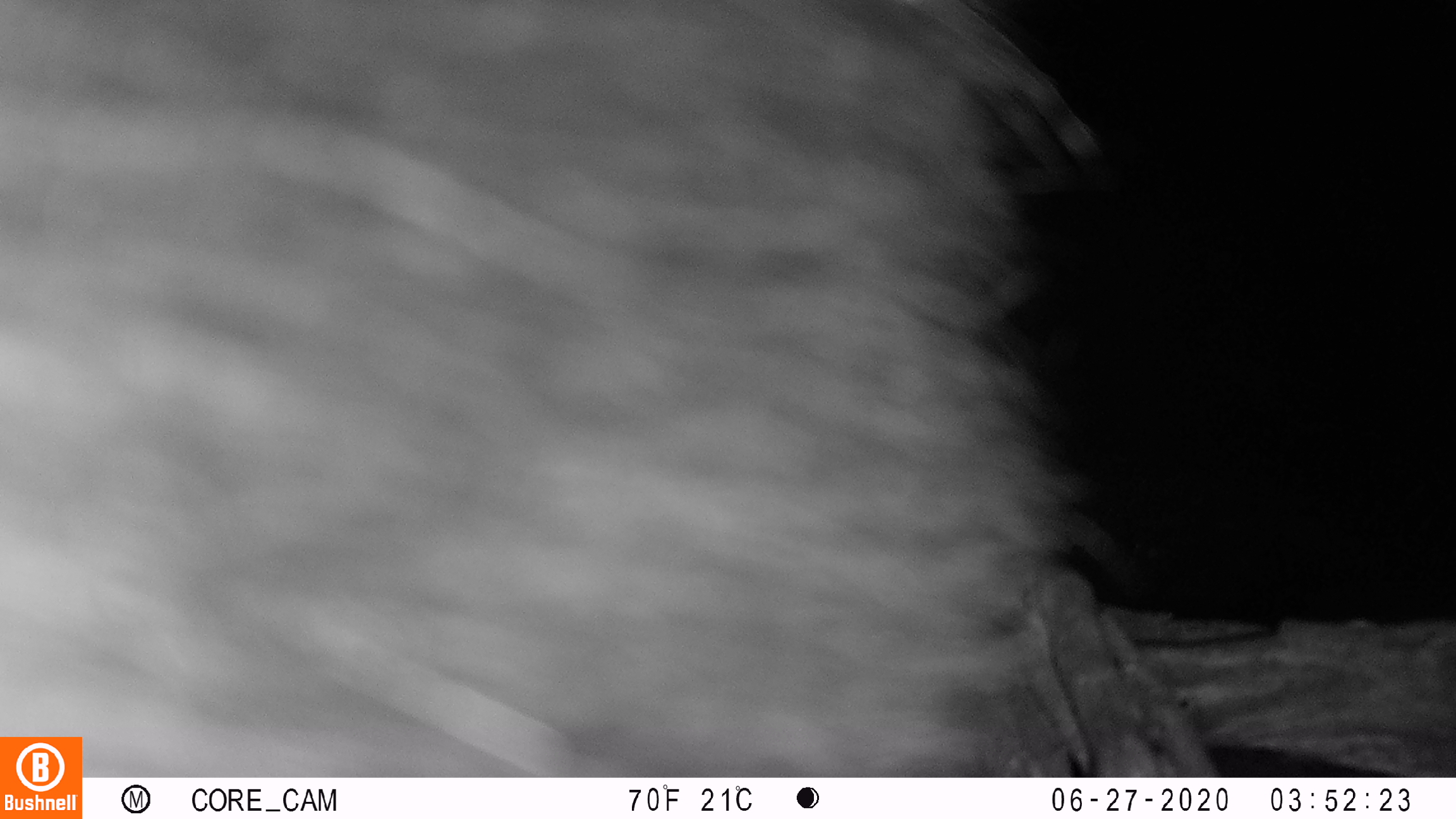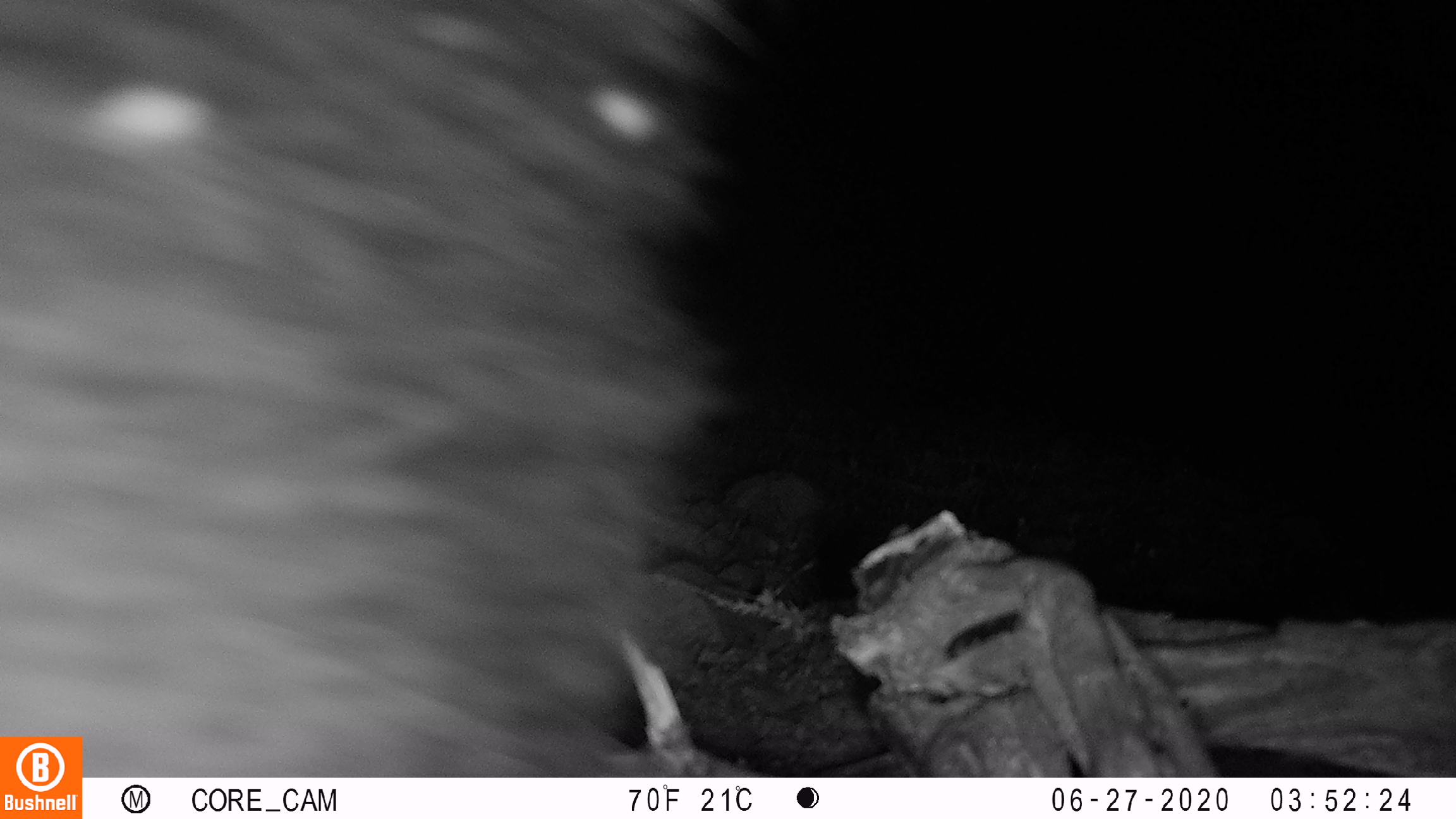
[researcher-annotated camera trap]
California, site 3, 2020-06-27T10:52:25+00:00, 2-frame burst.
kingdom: Animalia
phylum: Chordata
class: Mammalia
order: Carnivora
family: Mephitidae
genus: Mephitis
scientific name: Mephitis mephitis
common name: striped skunk